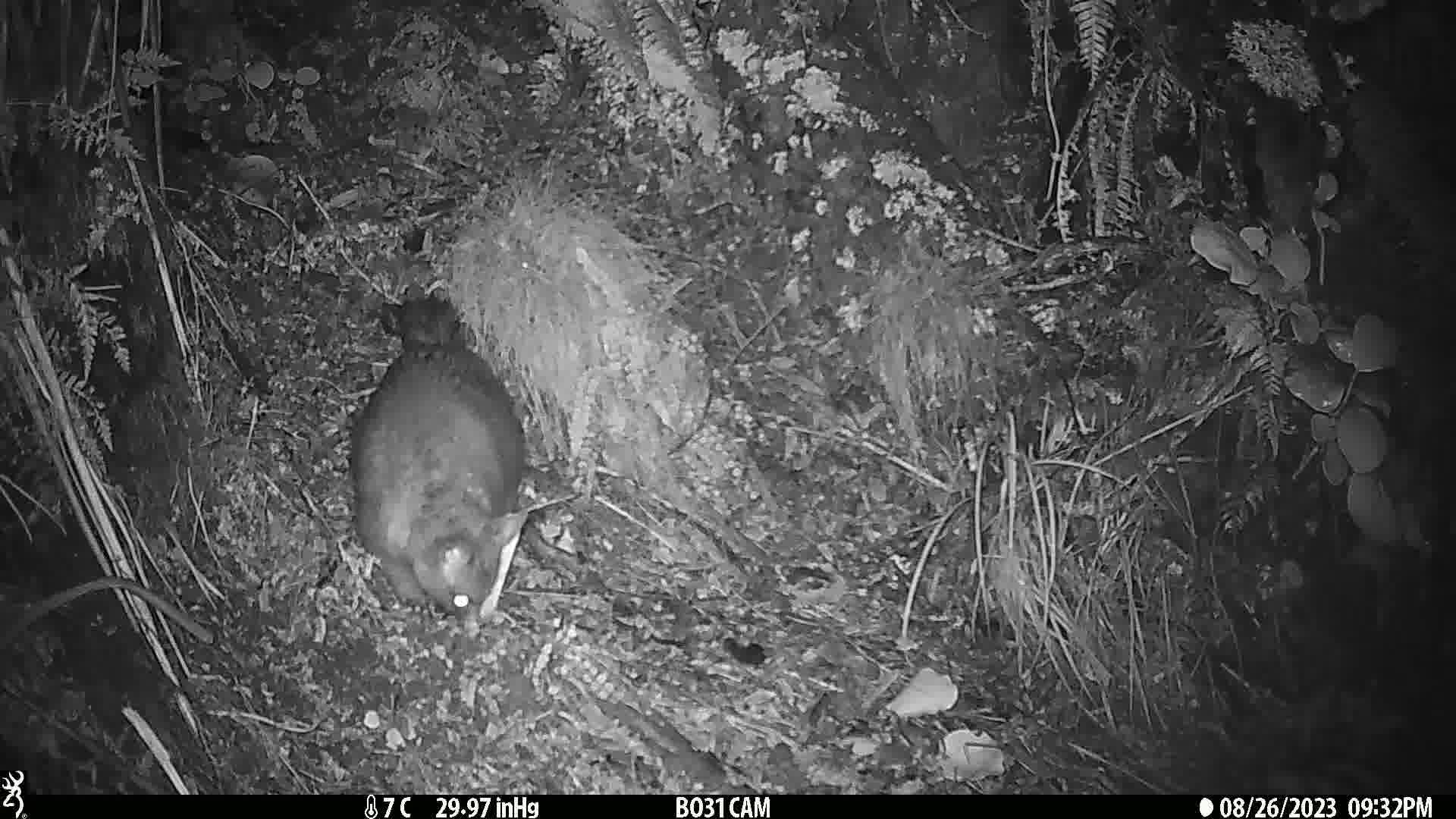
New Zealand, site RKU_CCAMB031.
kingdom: Animalia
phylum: Chordata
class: Mammalia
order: Diprotodontia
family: Phalangeridae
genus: Trichosurus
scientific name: Trichosurus vulpecula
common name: common brushtail possum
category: possum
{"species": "possum (common brushtail possum) (Trichosurus vulpecula)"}